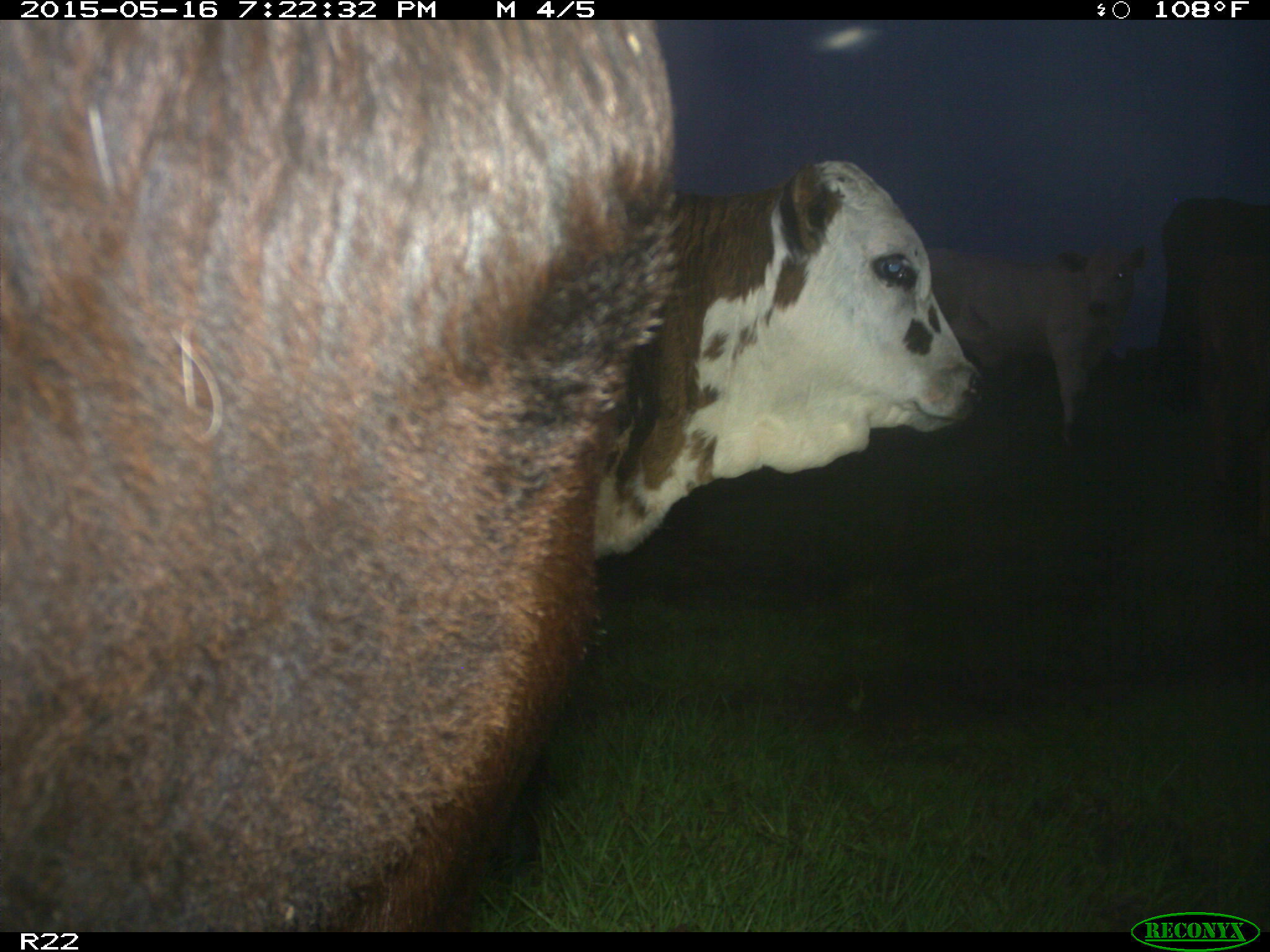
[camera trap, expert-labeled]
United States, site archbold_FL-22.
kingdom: Animalia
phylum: Chordata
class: Mammalia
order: Artiodactyla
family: Bovidae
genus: Bos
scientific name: Bos taurus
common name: domestic cow